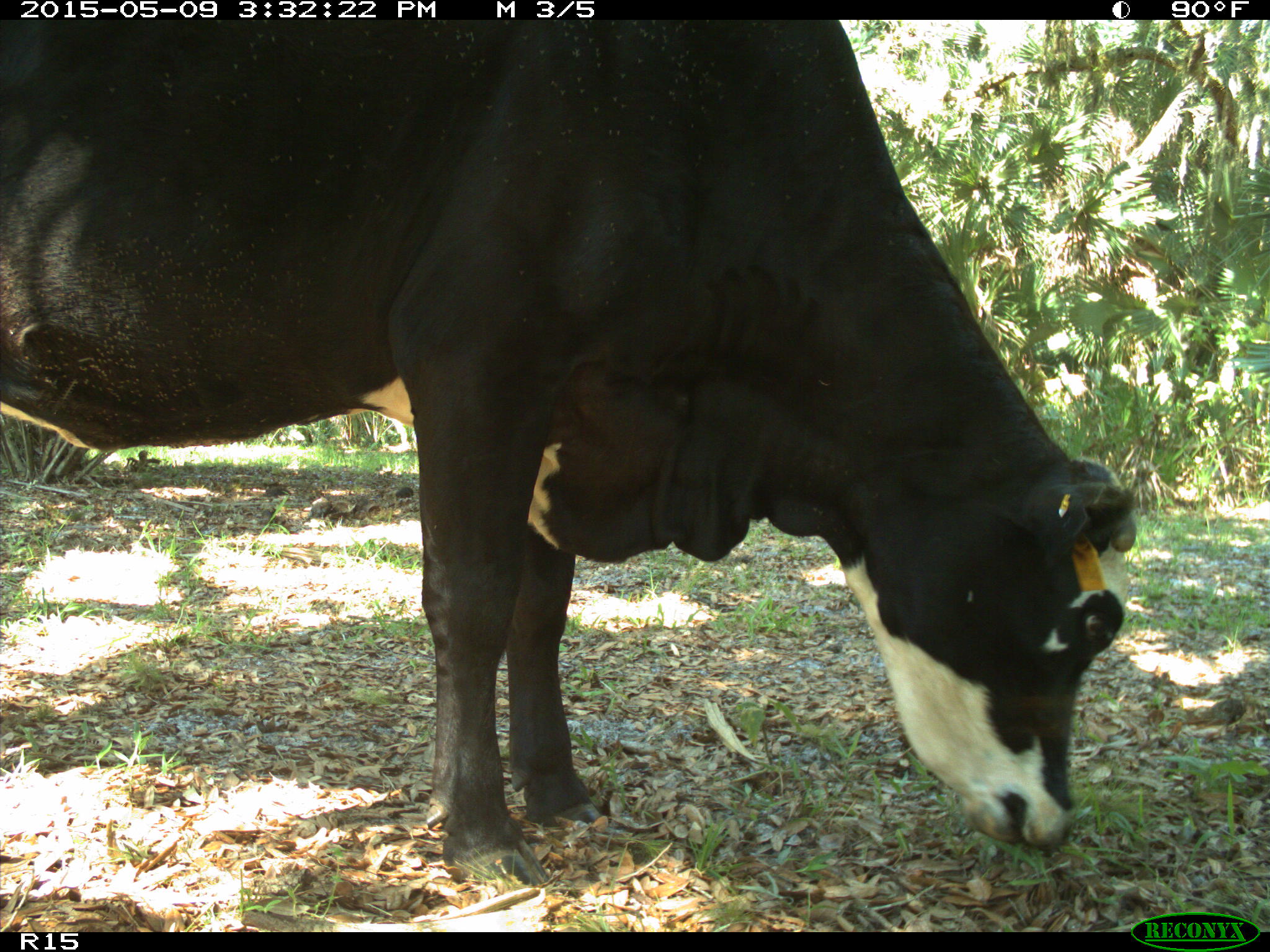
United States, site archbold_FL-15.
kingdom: Animalia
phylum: Chordata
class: Mammalia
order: Artiodactyla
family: Bovidae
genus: Bos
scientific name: Bos taurus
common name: domestic cow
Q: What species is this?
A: Bos taurus (domestic cow).